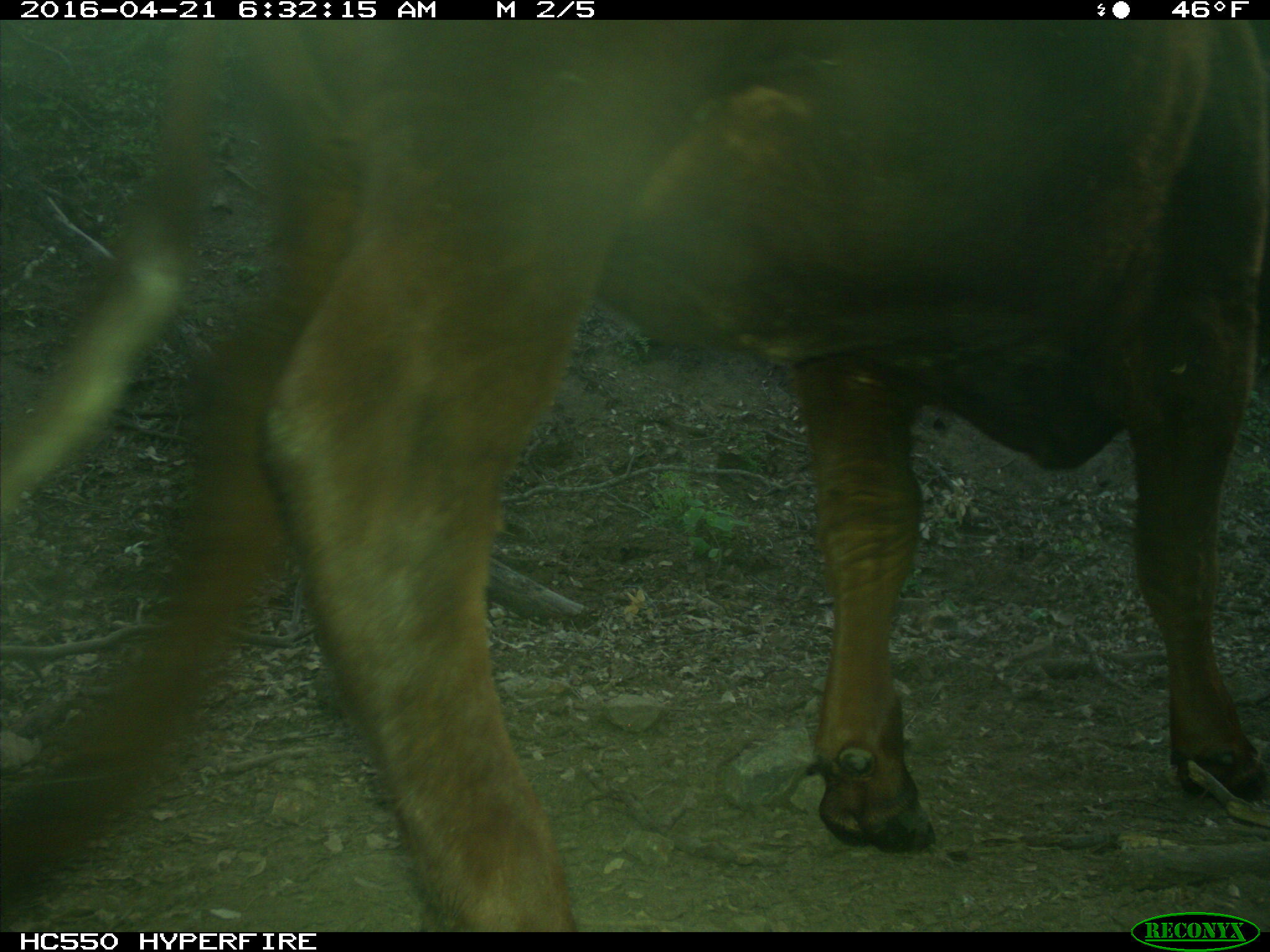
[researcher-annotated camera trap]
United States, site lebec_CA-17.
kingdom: Animalia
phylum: Chordata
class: Mammalia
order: Artiodactyla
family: Bovidae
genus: Bos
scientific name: Bos taurus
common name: domestic cow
Bos taurus (domestic cow).